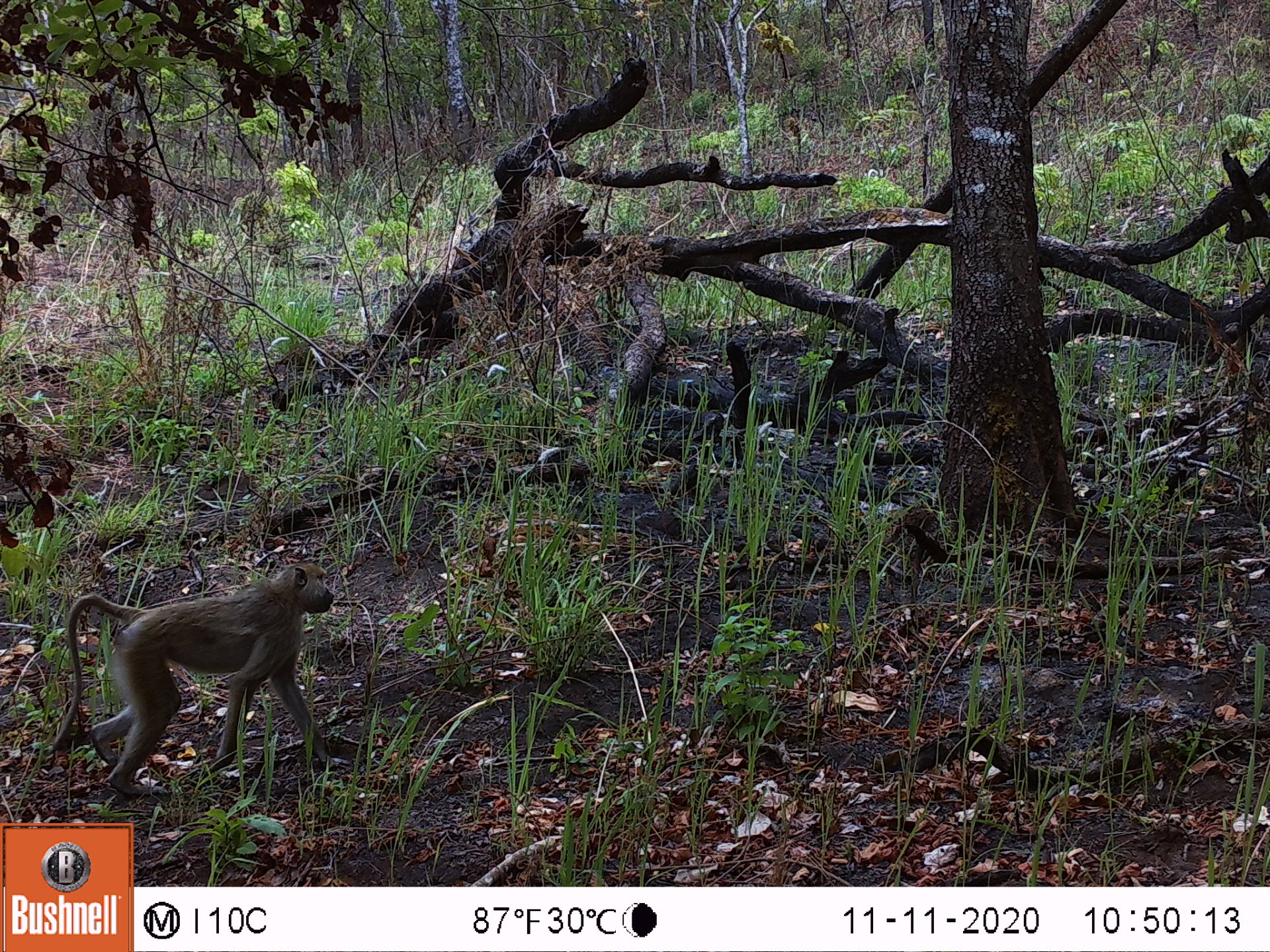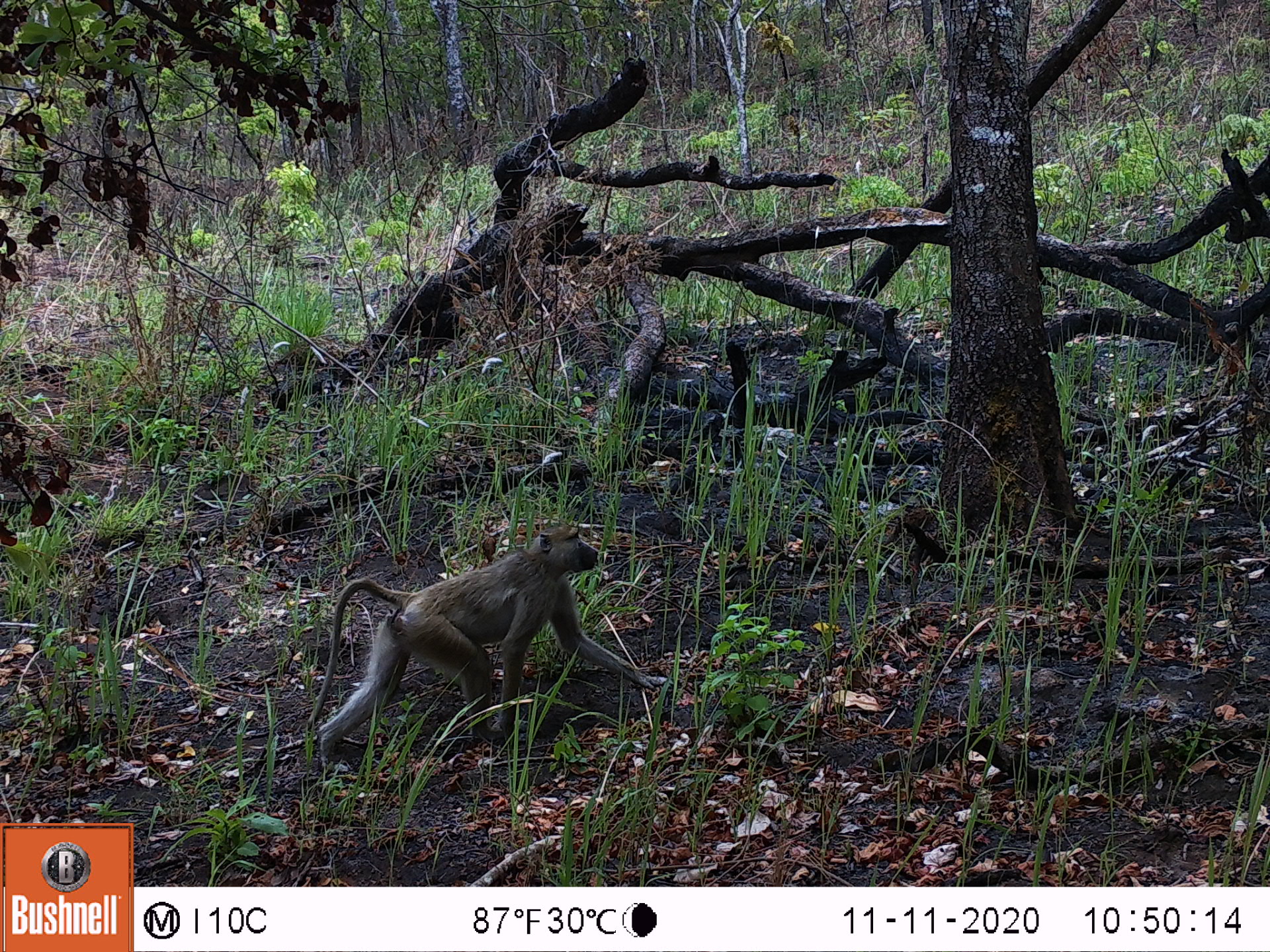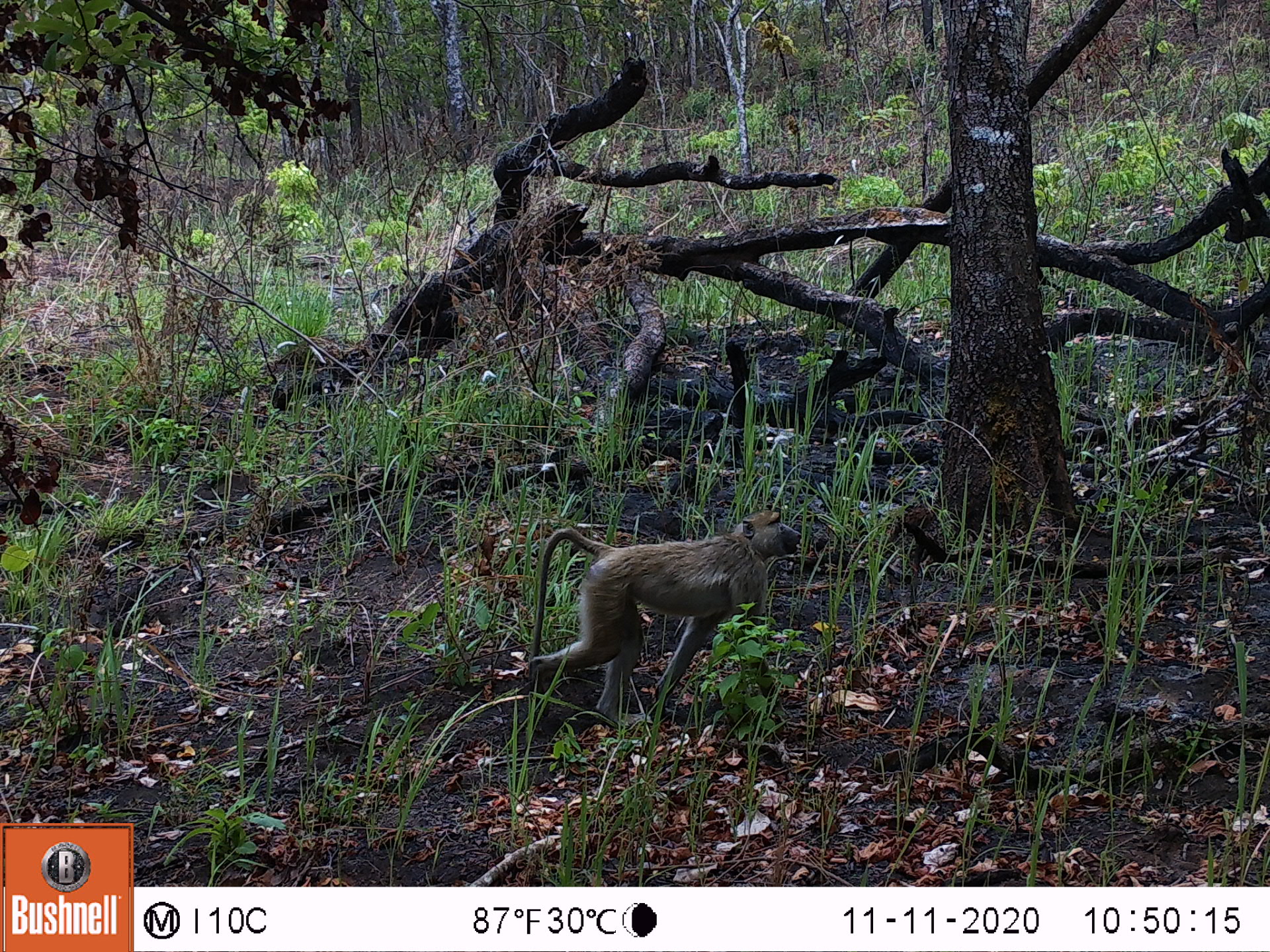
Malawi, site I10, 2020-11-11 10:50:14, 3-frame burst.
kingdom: Animalia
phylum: Chordata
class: Mammalia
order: Primates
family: Cercopithecidae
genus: Papio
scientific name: Papio cynocephalus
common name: yellow baboon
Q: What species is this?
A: Yellow baboon (Papio cynocephalus).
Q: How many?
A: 1.